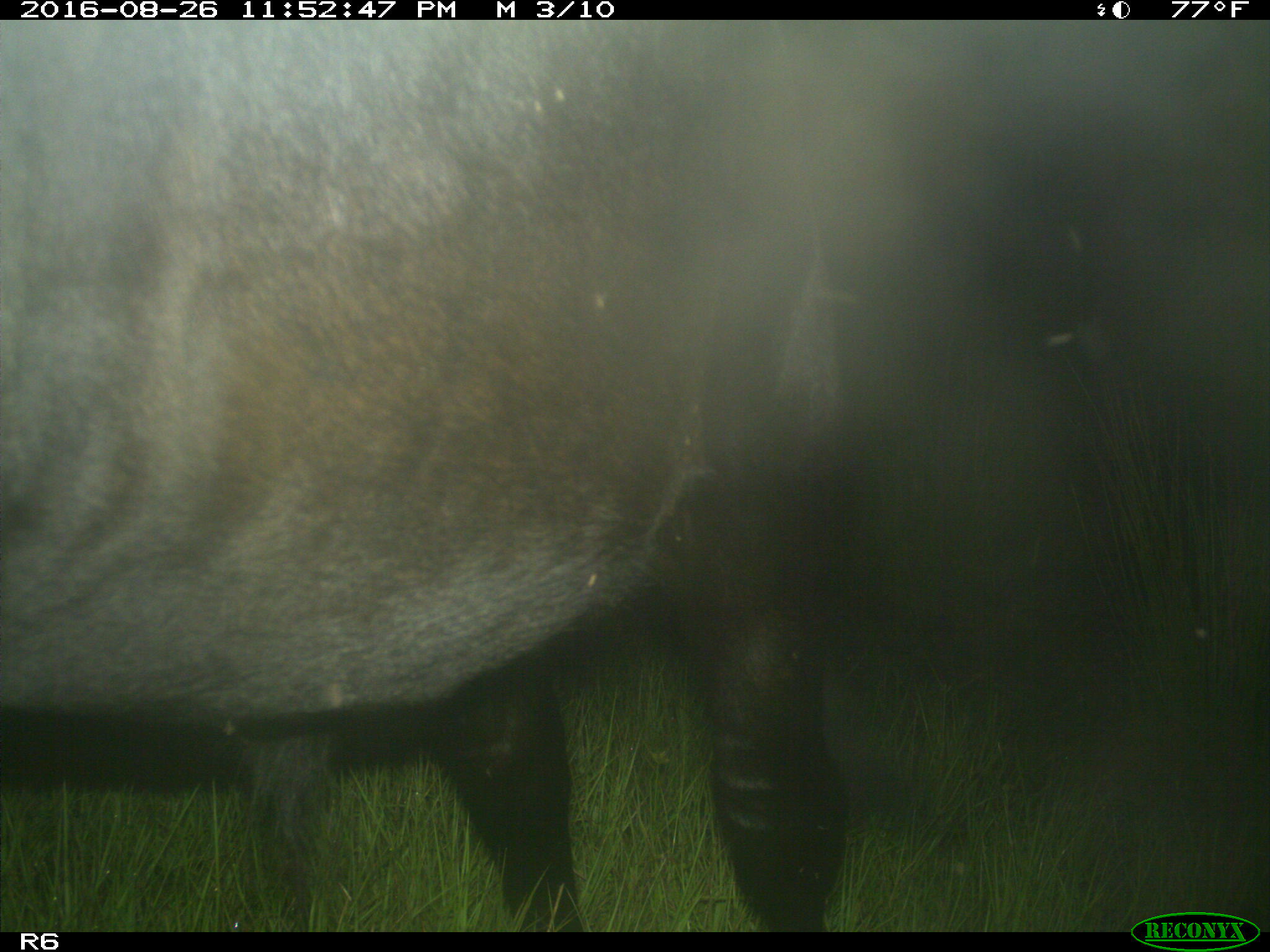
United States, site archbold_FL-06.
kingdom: Animalia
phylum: Chordata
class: Mammalia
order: Artiodactyla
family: Bovidae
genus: Bos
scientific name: Bos taurus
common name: domestic cow